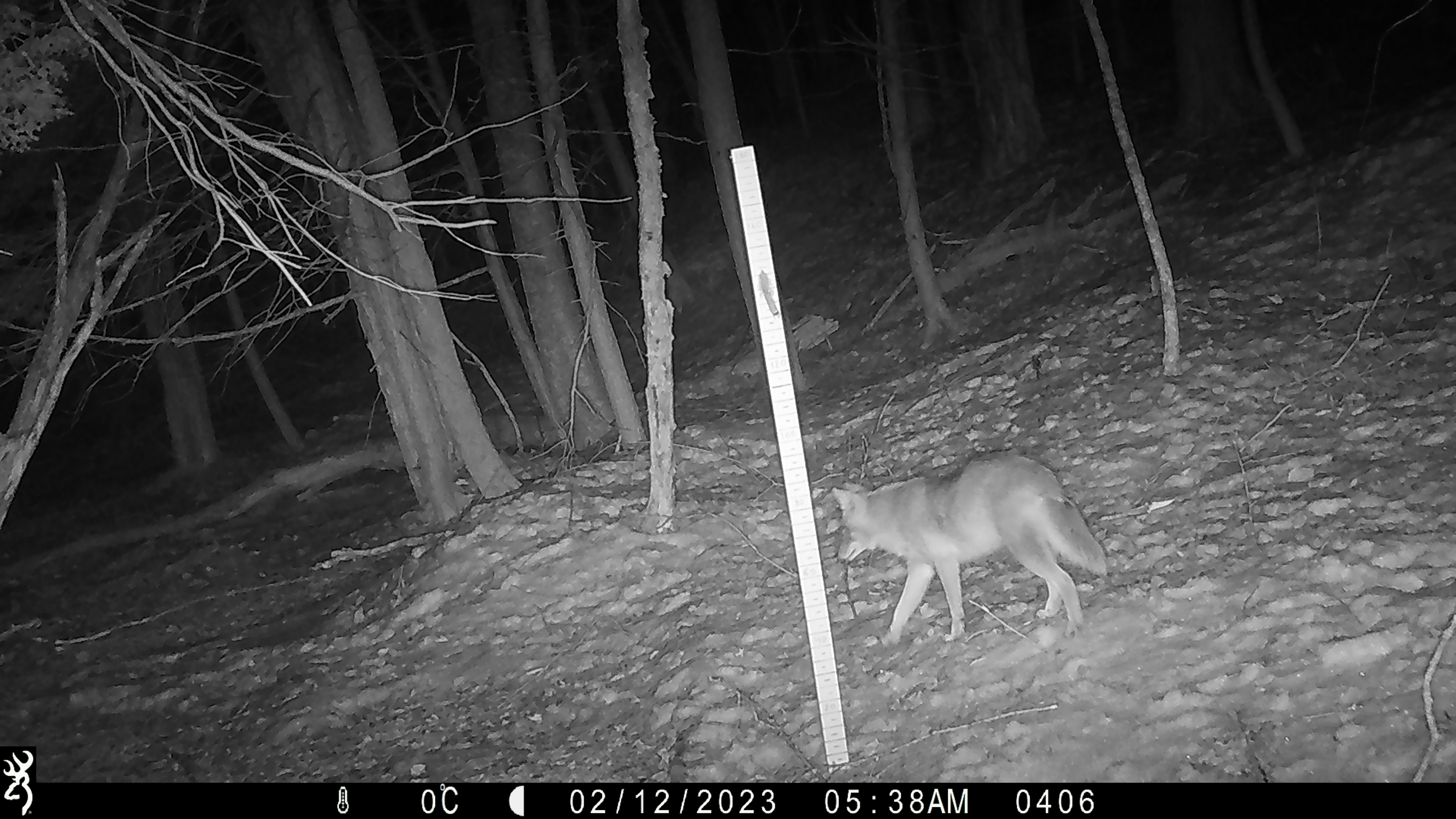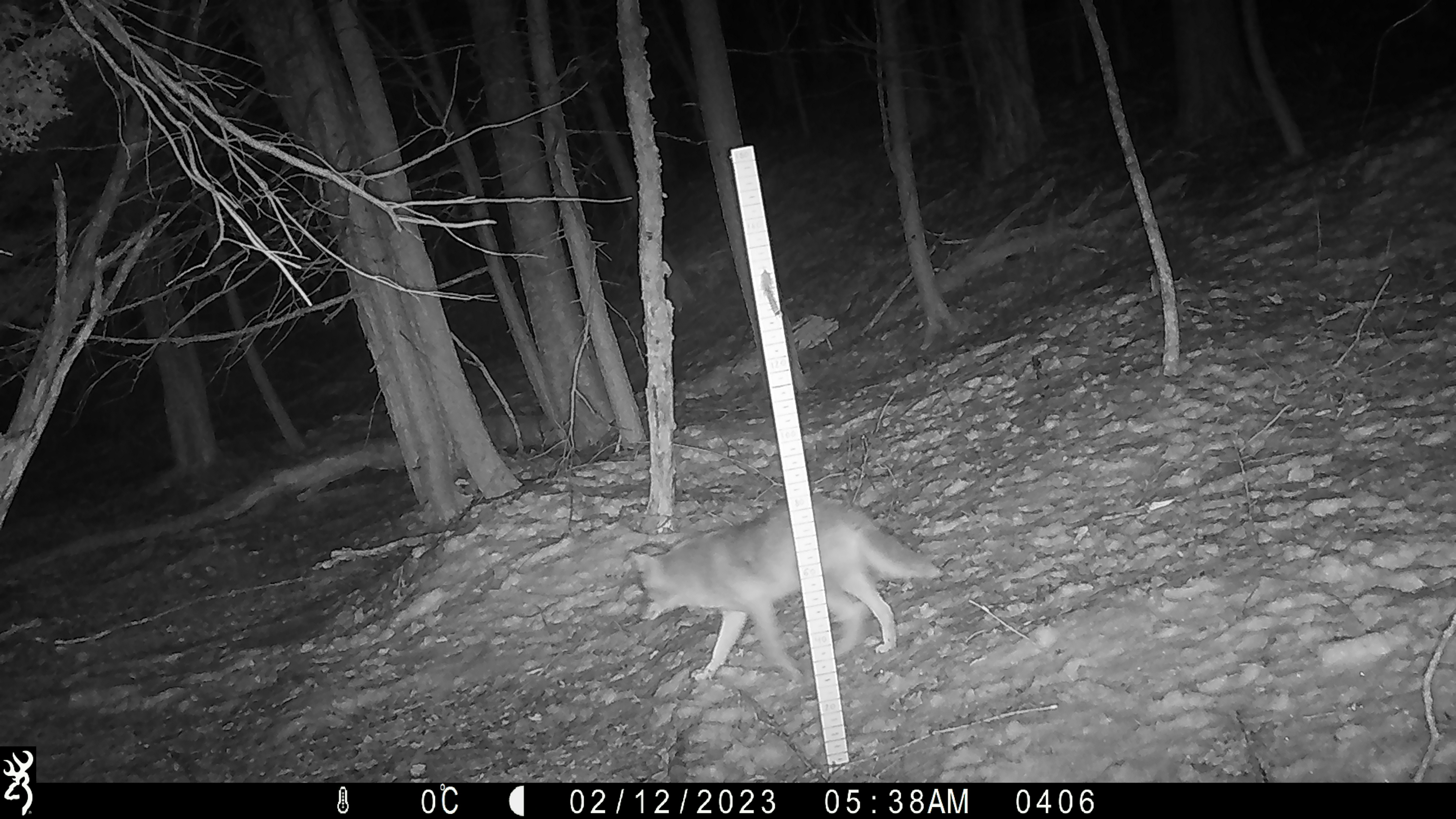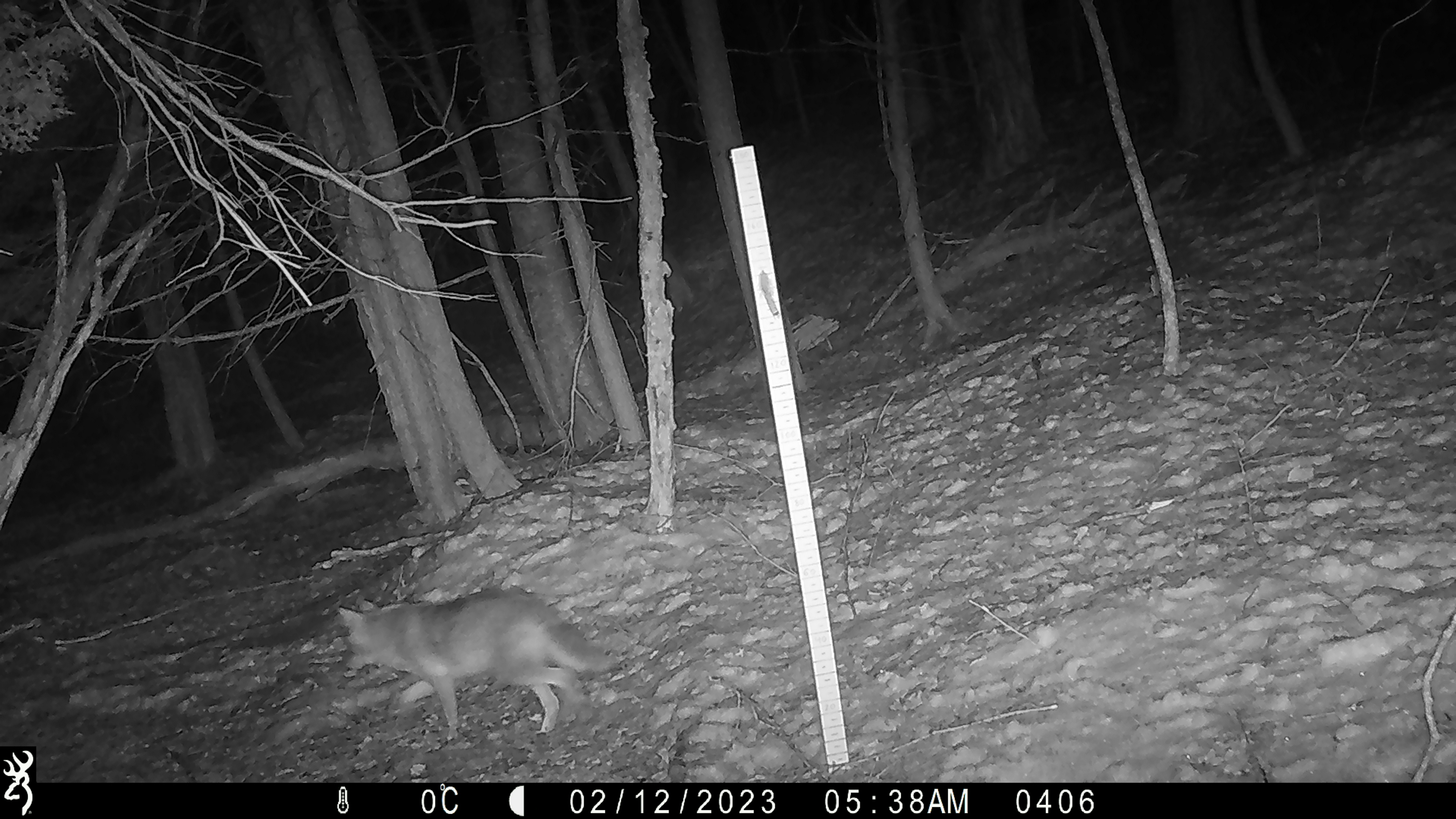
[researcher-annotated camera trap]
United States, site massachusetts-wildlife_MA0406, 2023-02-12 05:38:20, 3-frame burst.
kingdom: Animalia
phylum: Chordata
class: Mammalia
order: Carnivora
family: Canidae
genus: Canis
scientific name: Canis latrans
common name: coyote